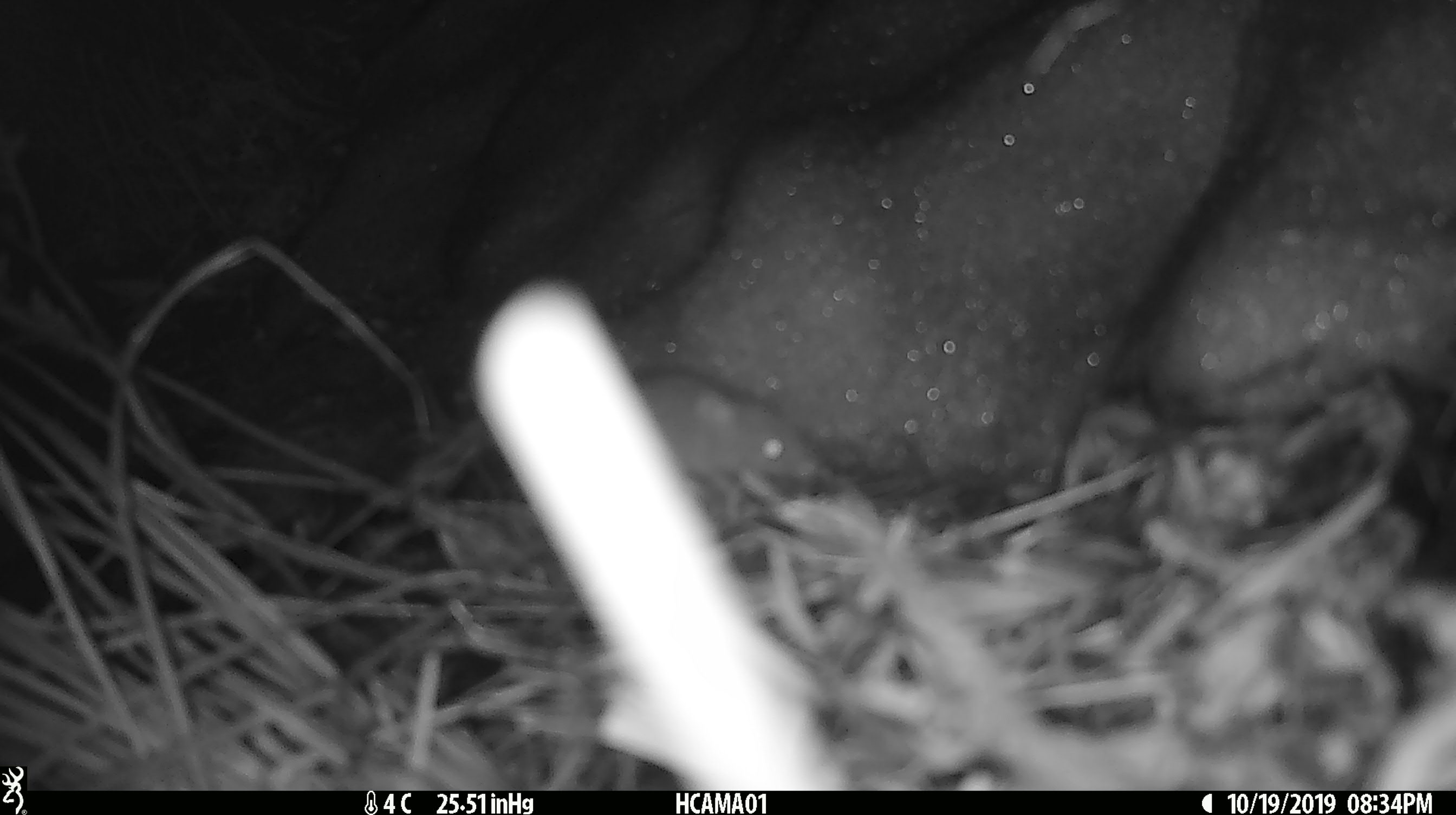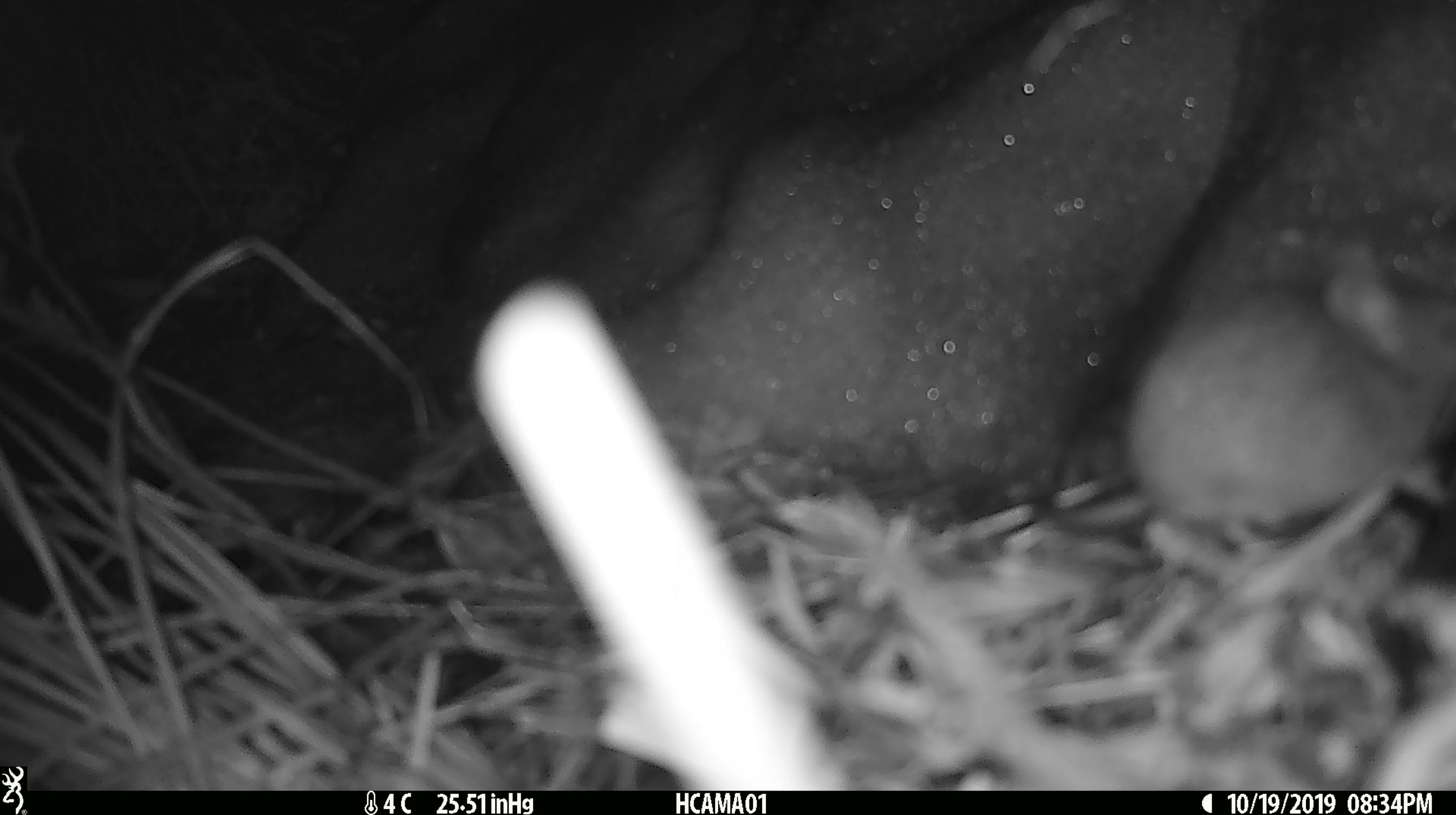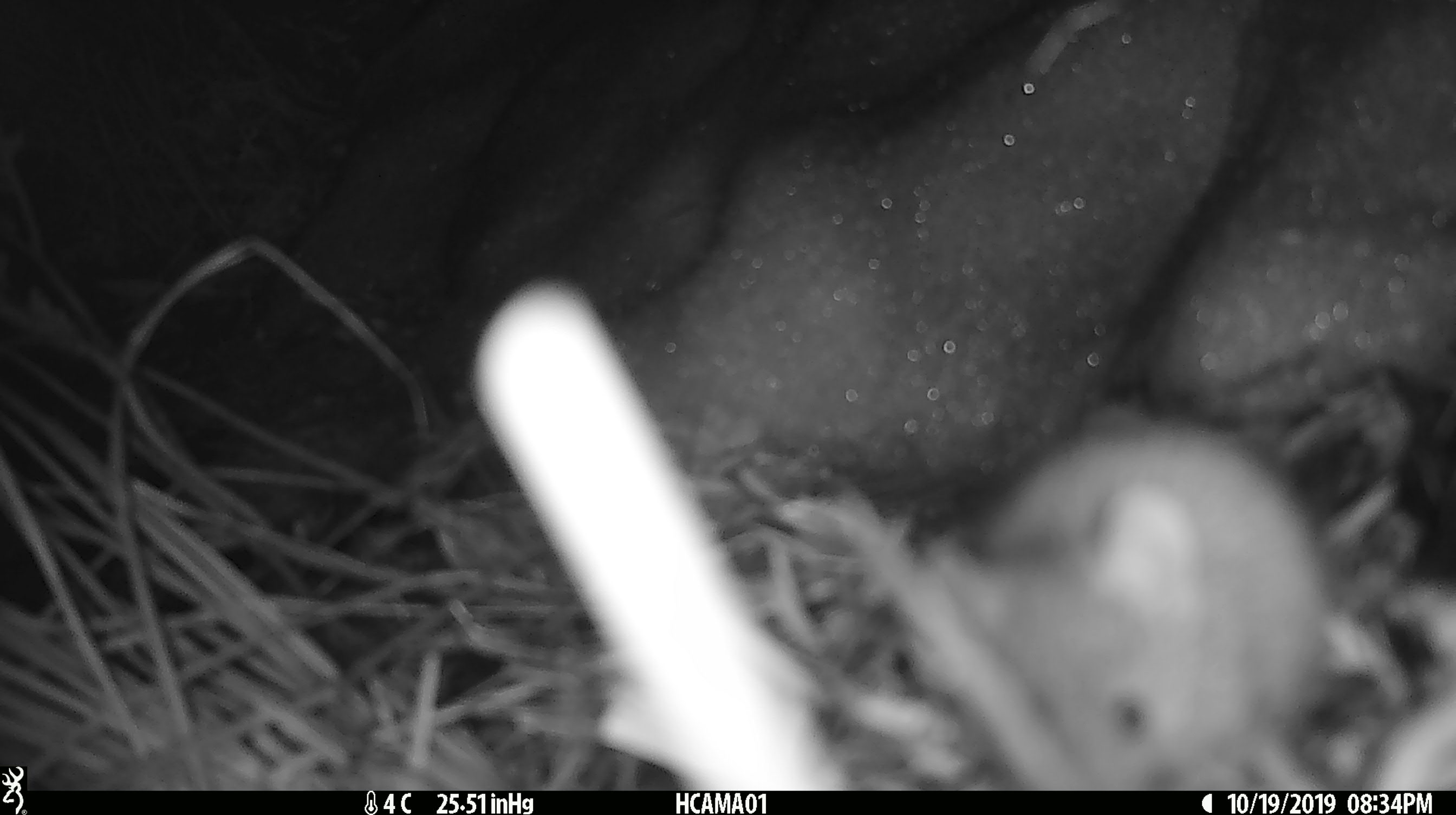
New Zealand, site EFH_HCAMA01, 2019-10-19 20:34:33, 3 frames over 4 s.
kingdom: Animalia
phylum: Chordata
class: Mammalia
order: Rodentia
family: Muridae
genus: Mus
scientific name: Mus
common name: mouse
Mouse (Mus).